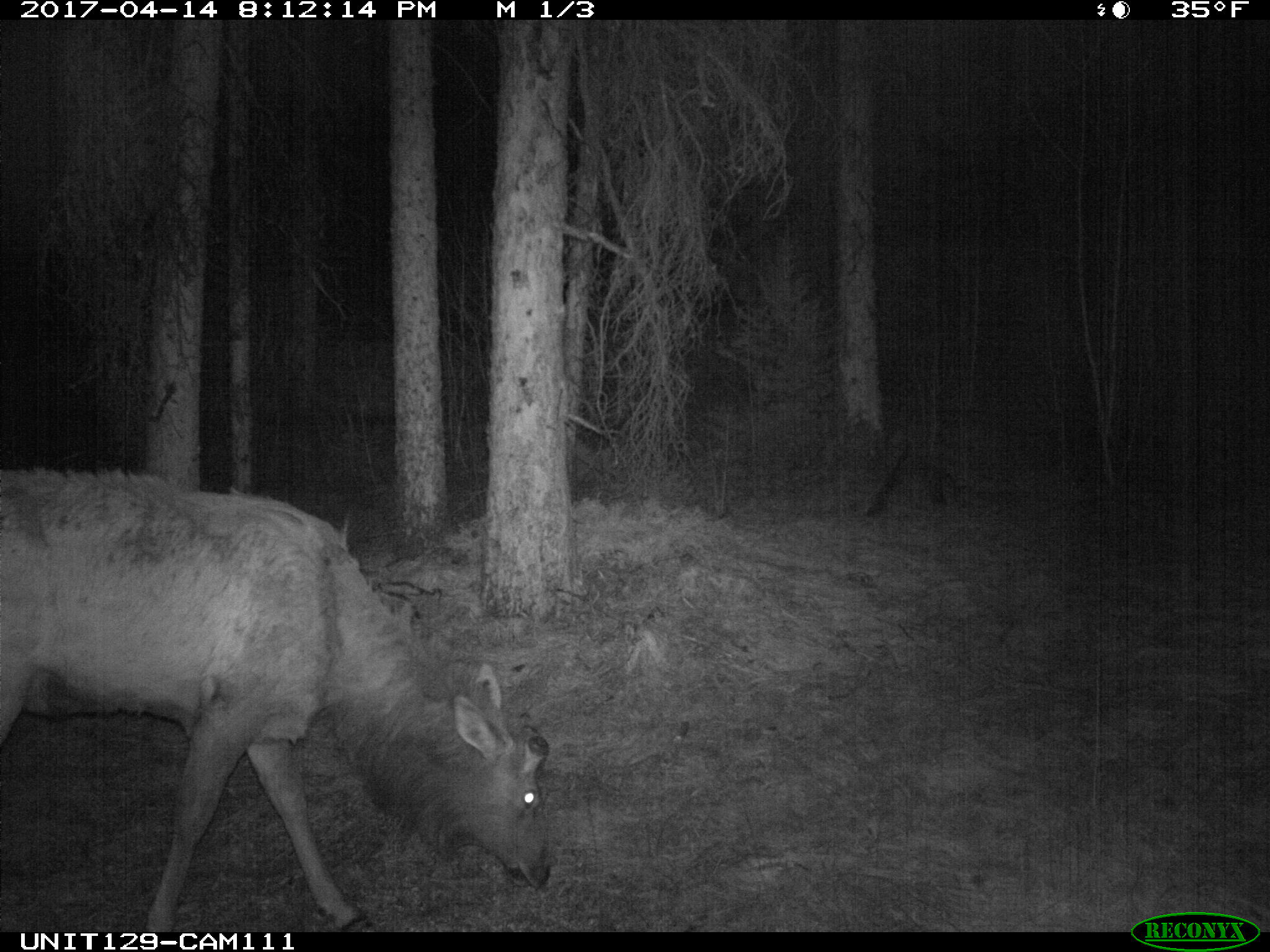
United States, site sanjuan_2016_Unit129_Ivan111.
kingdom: Animalia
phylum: Chordata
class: Mammalia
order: Artiodactyla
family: Cervidae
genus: Cervus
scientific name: Cervus elaphus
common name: red deer